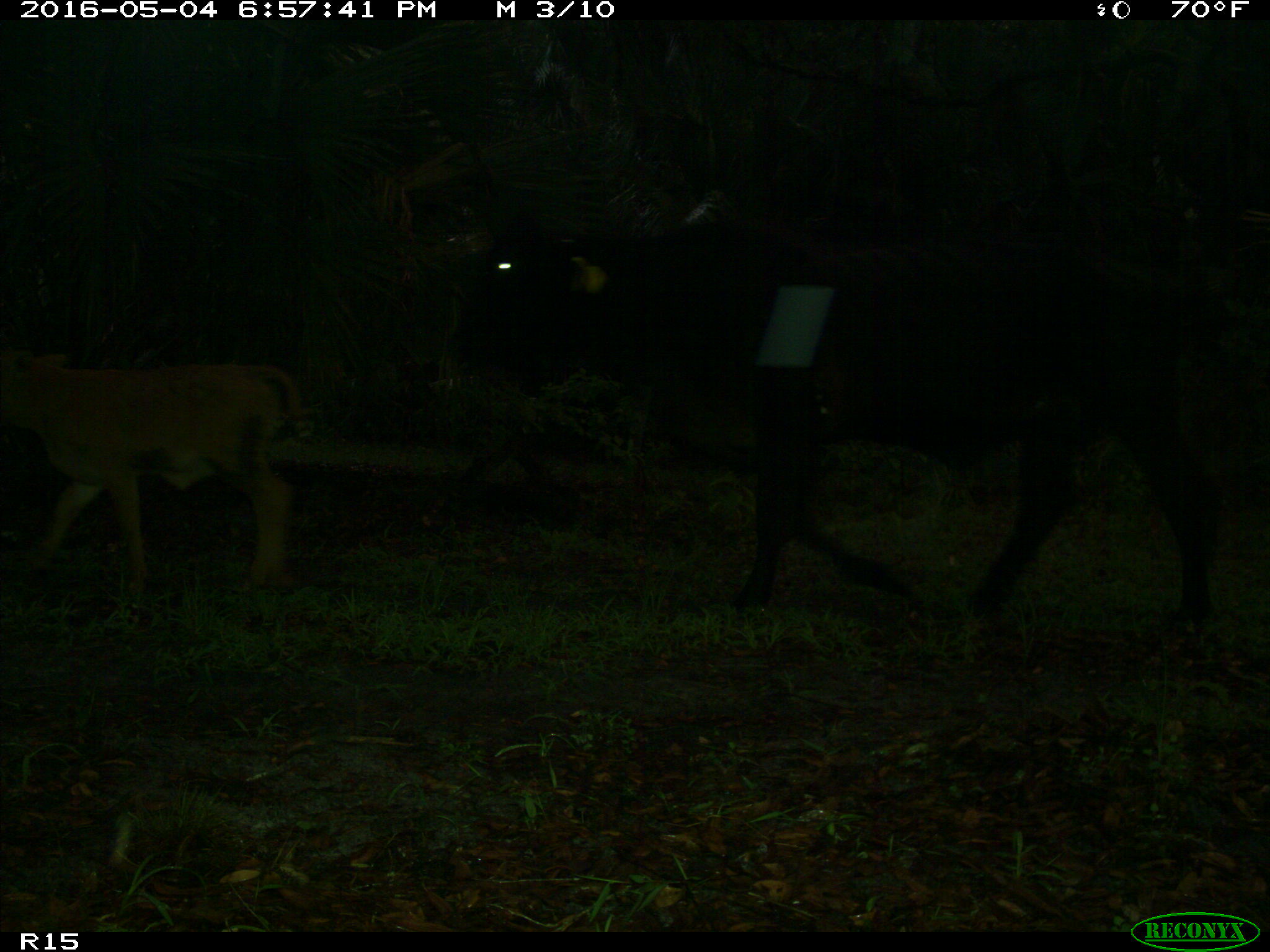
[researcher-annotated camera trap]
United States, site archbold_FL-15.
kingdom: Animalia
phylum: Chordata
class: Mammalia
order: Artiodactyla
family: Bovidae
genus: Bos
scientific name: Bos taurus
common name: domestic cow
Bos taurus (domestic cow).